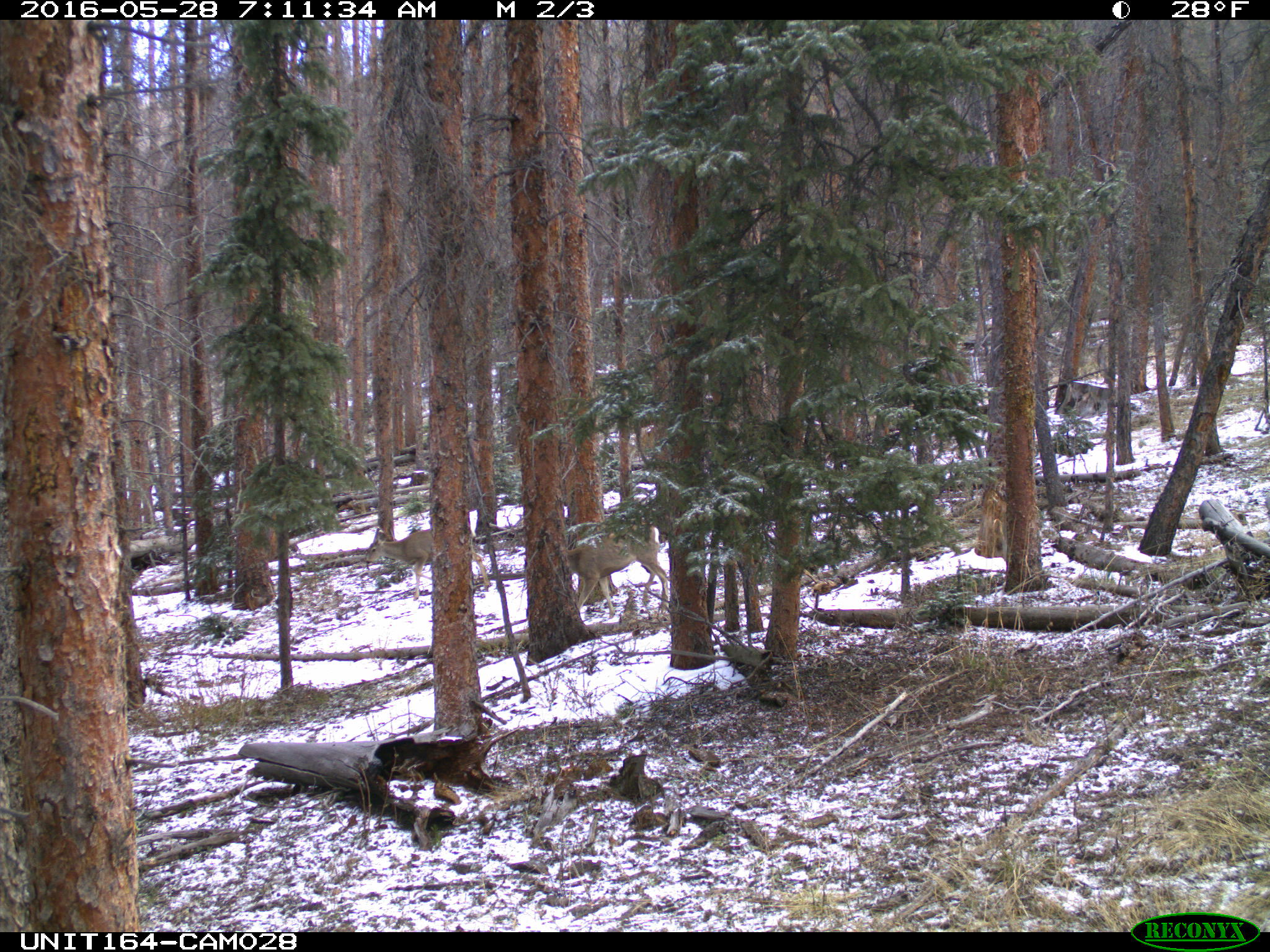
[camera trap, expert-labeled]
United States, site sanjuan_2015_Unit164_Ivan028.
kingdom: Animalia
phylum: Chordata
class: Mammalia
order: Artiodactyla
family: Cervidae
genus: Odocoileus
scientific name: Odocoileus hemionus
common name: mule deer